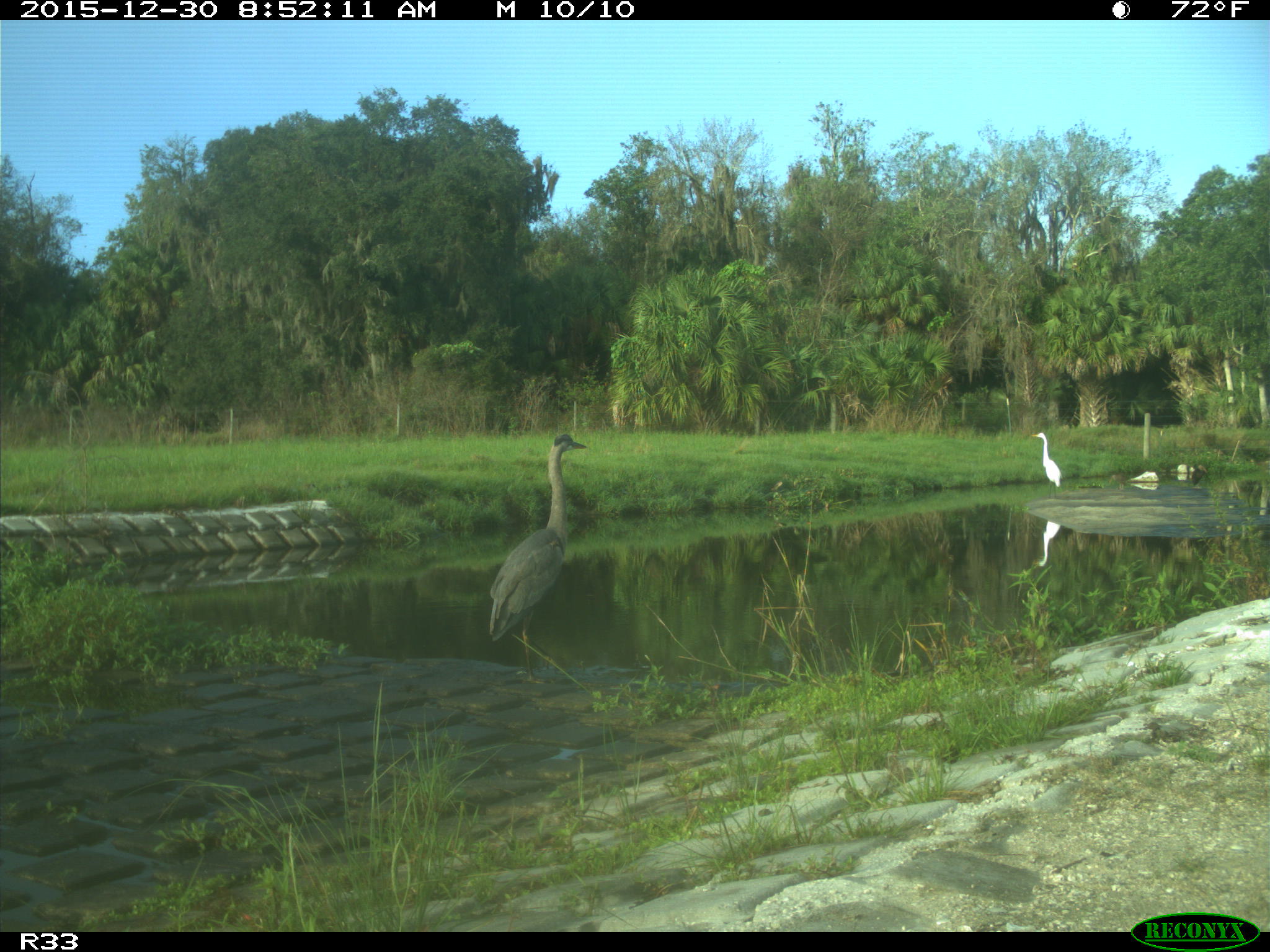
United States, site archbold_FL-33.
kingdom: Animalia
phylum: Chordata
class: Aves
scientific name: Aves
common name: birds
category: unidentified bird